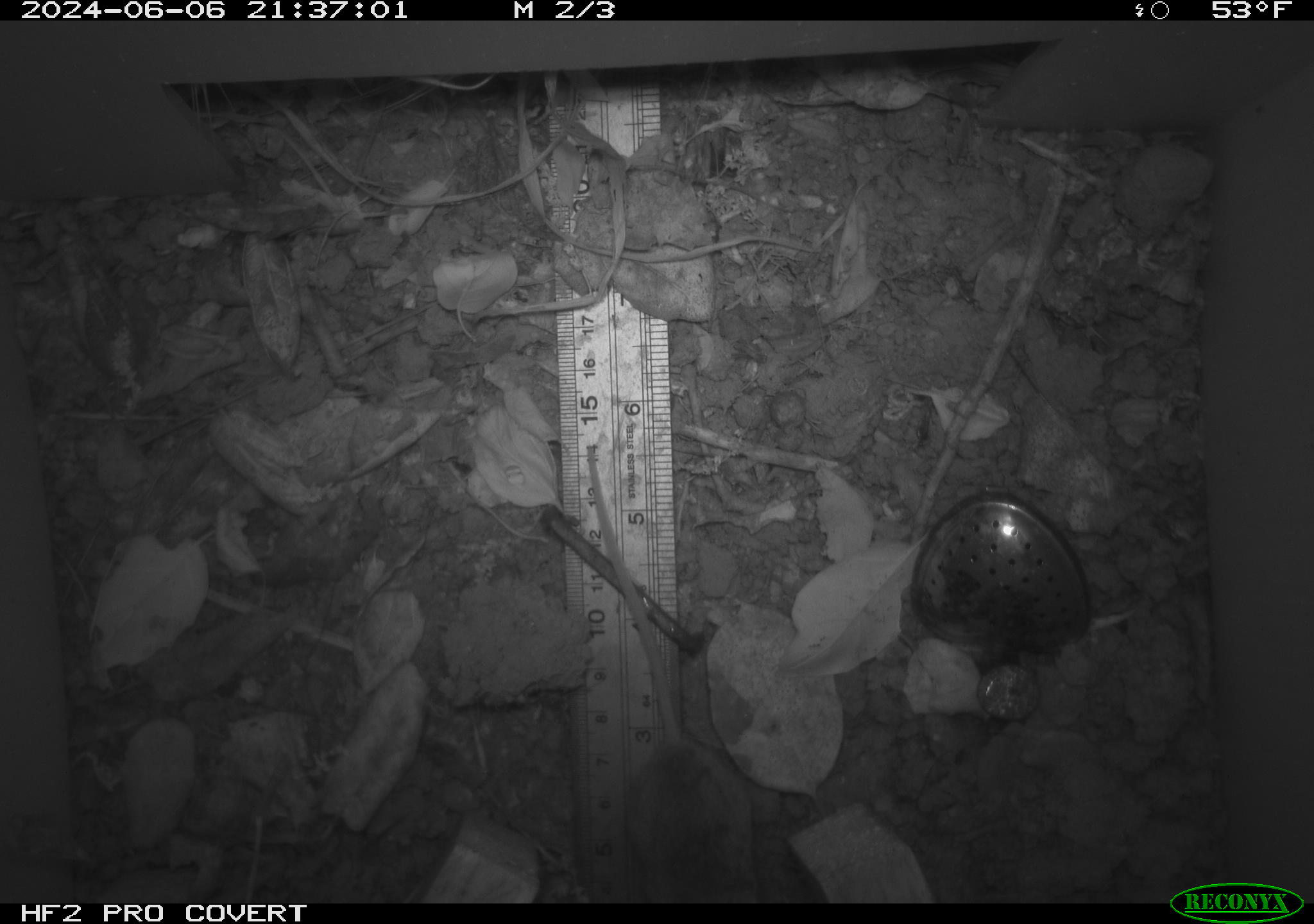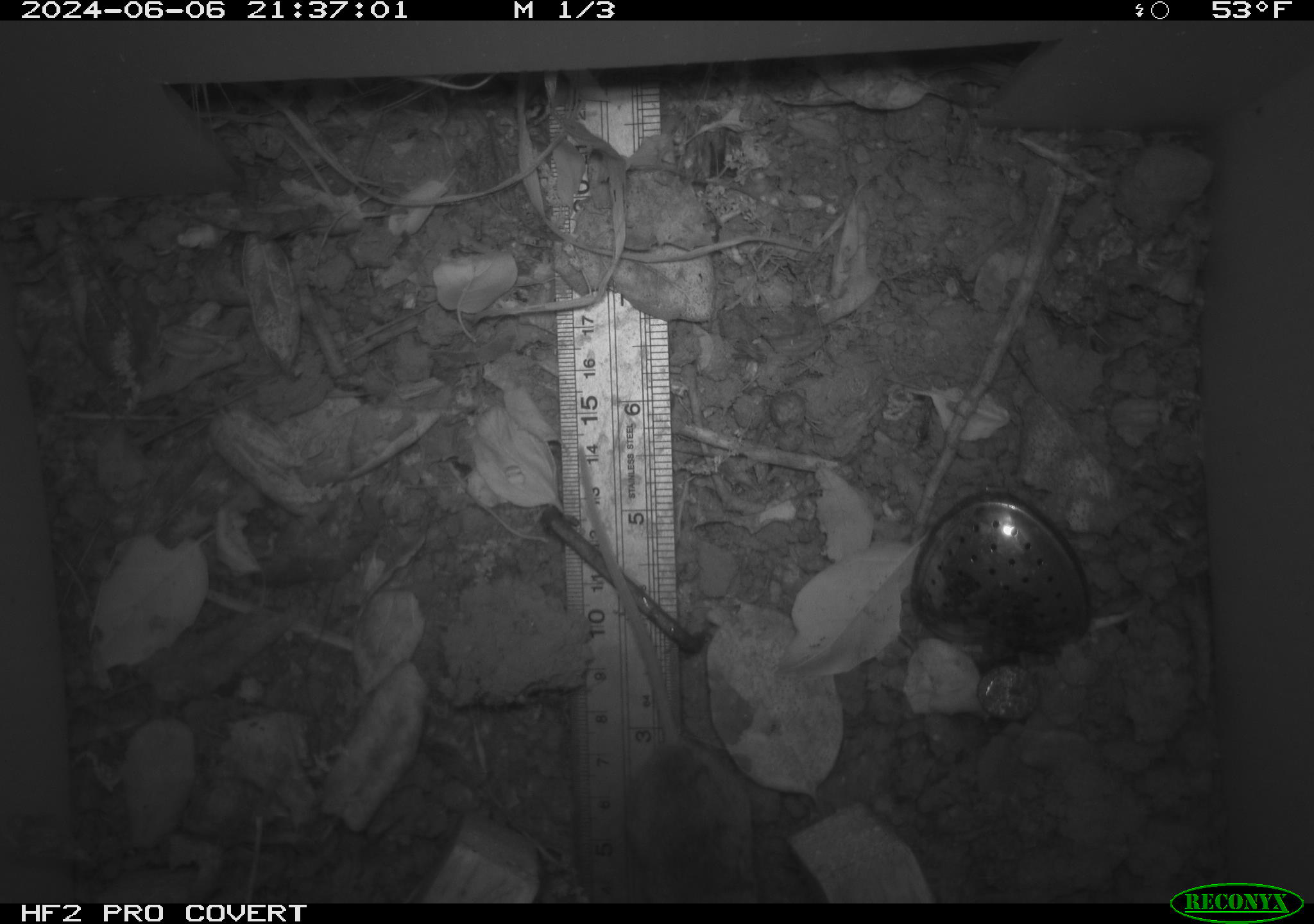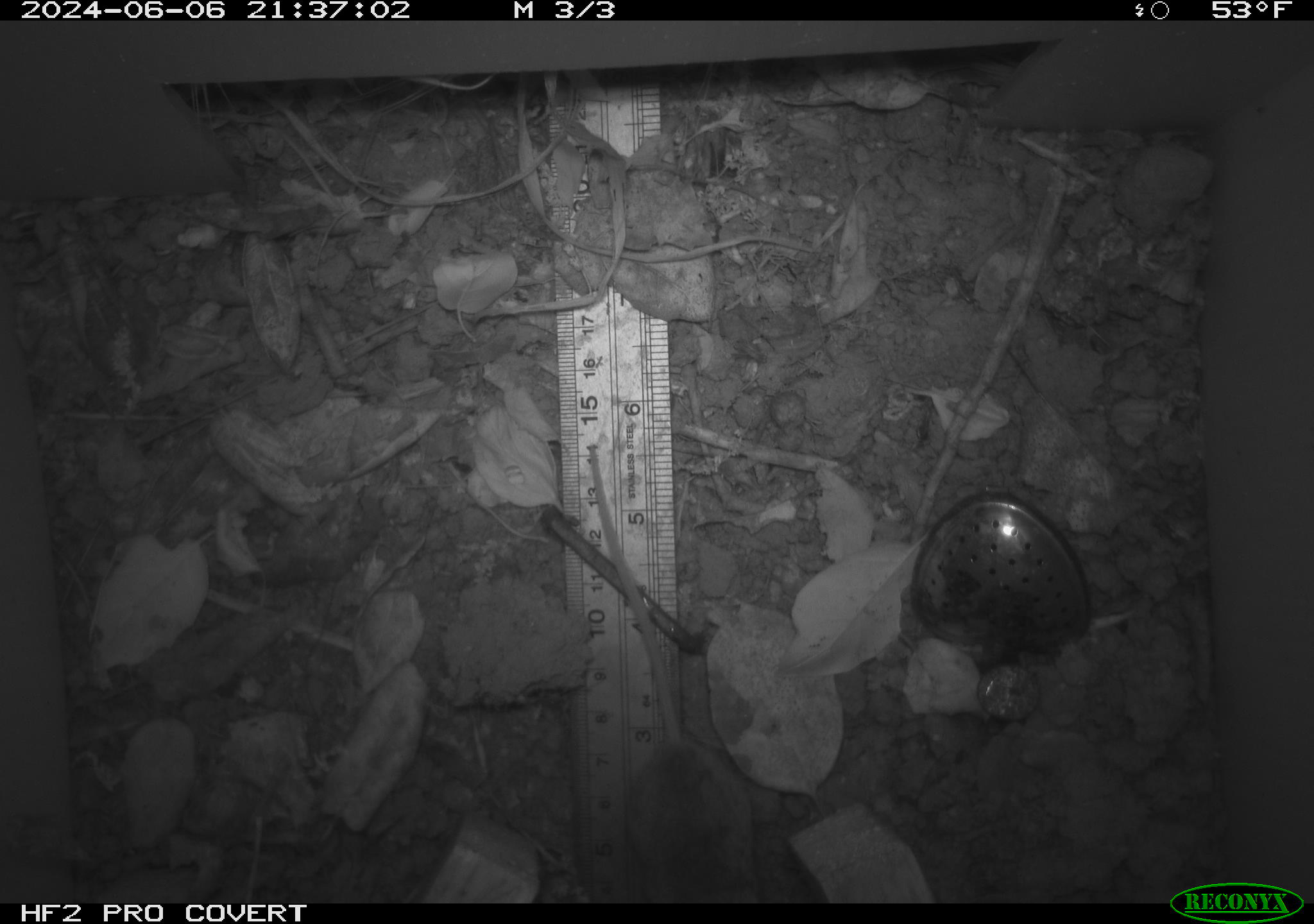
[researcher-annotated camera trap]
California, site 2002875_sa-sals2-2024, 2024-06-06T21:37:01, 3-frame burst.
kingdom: Animalia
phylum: Chordata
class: Mammalia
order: Rodentia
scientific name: Rodentia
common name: rodent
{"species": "rodent (Rodentia)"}